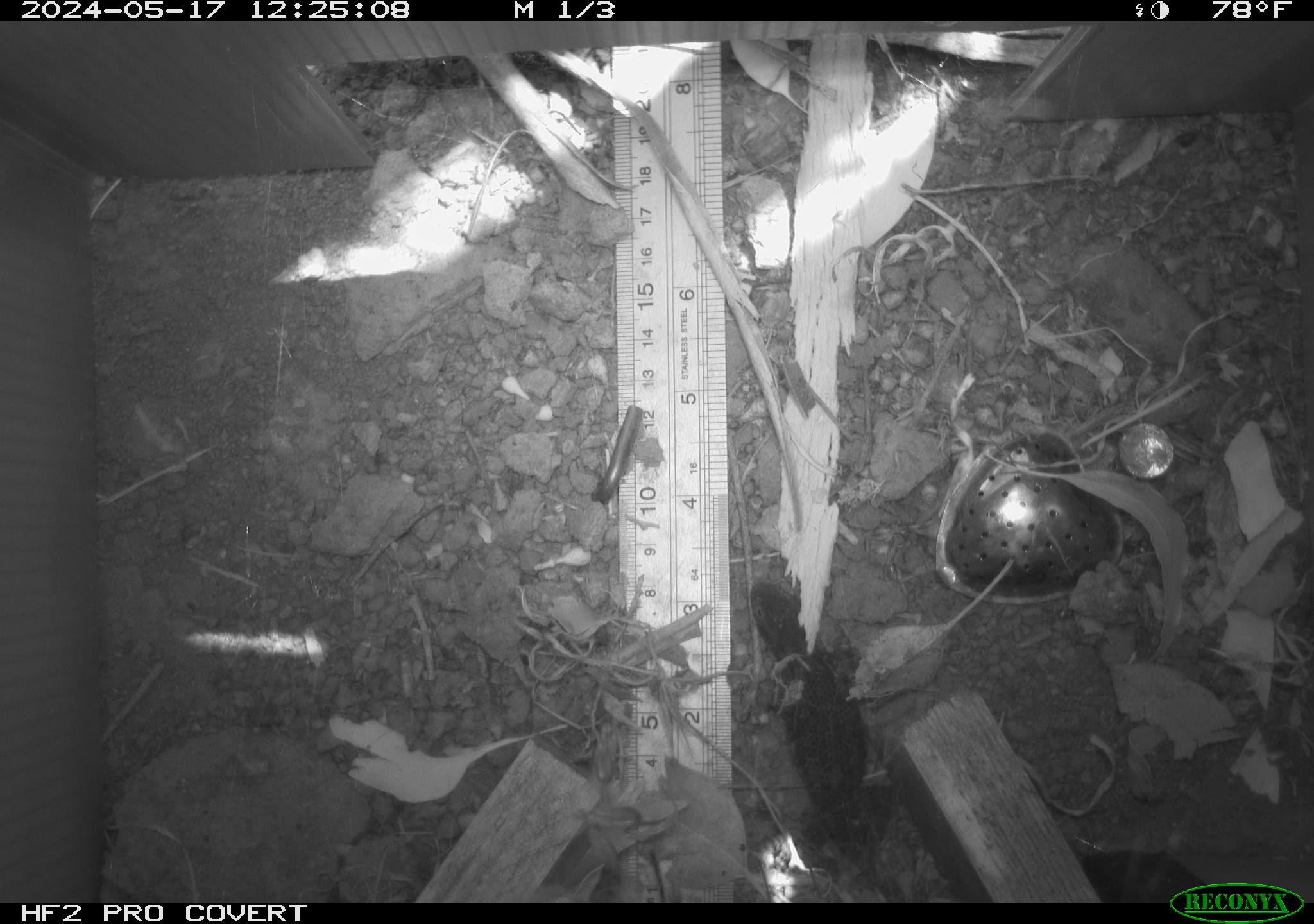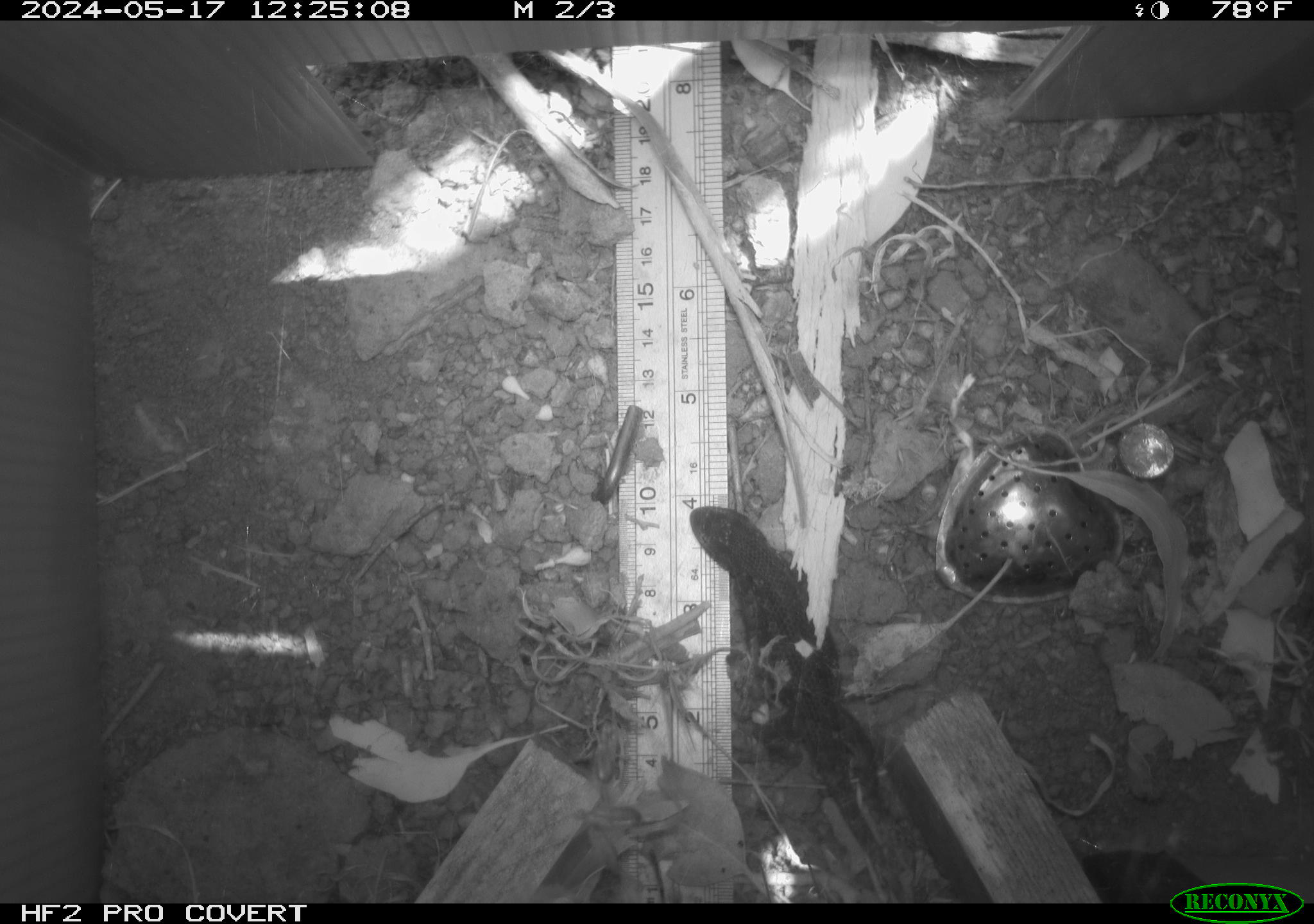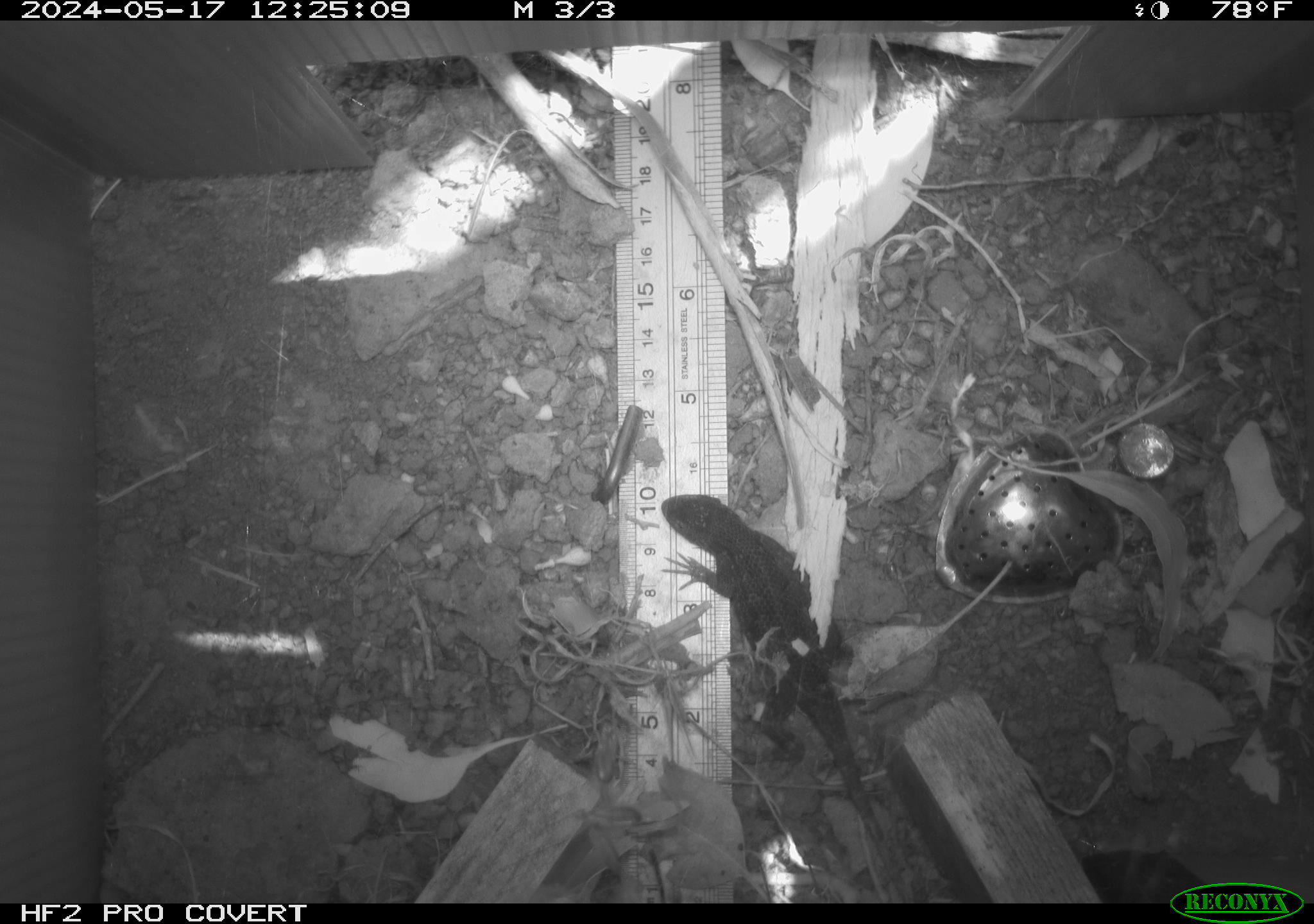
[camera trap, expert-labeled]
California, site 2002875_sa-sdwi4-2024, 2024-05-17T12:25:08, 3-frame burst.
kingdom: Animalia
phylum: Chordata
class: Reptilia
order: Squamata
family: Phrynosomatidae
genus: Sceloporus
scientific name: Sceloporus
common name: spiny lizards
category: sceloporus species